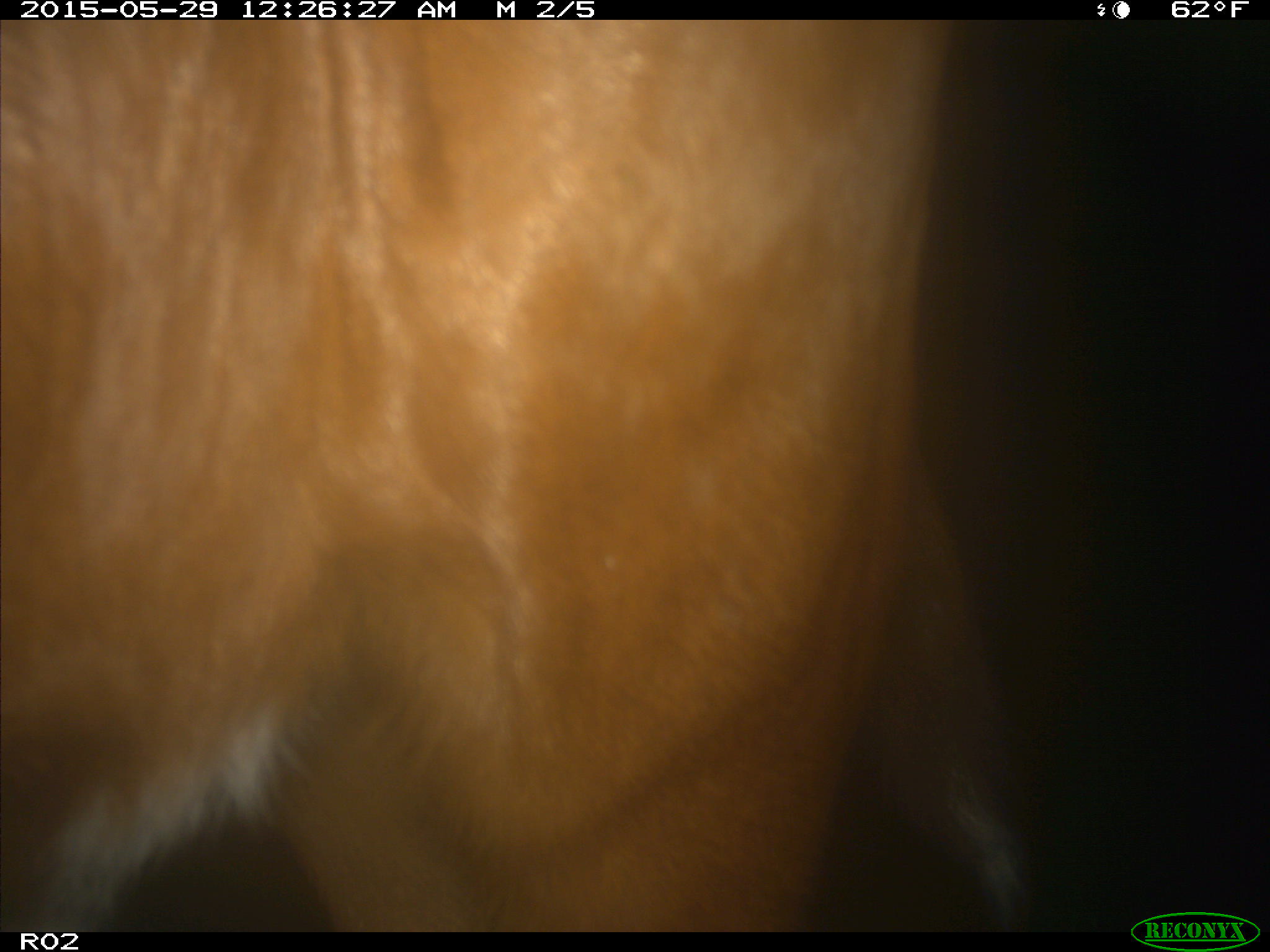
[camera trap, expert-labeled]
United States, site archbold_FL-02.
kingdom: Animalia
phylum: Chordata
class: Mammalia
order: Artiodactyla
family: Bovidae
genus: Bos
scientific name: Bos taurus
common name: domestic cow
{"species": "Bos taurus (domestic cow)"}